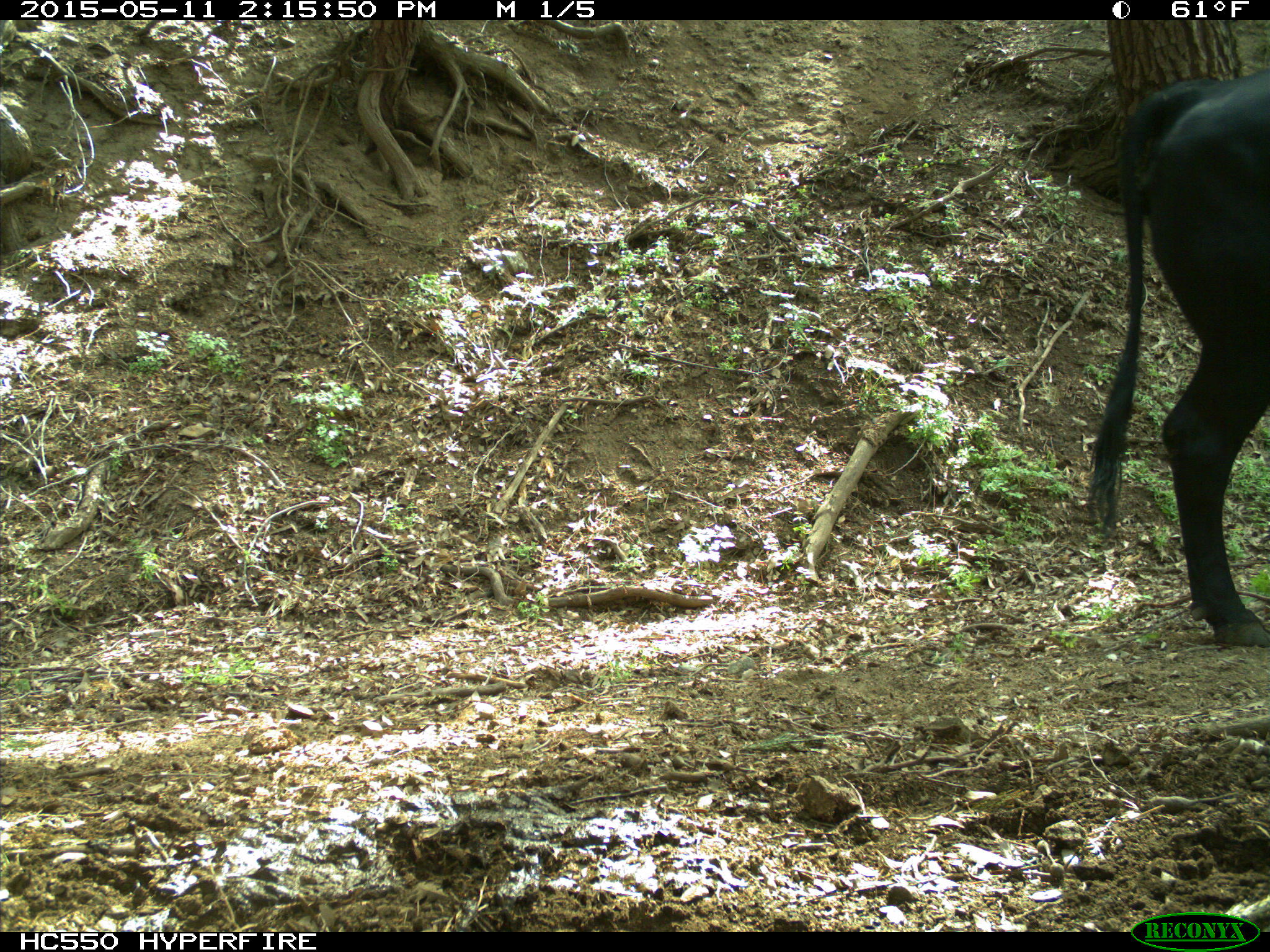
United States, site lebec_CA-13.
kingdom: Animalia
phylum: Chordata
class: Mammalia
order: Artiodactyla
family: Bovidae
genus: Bos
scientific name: Bos taurus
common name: domestic cow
Bos taurus (domestic cow).